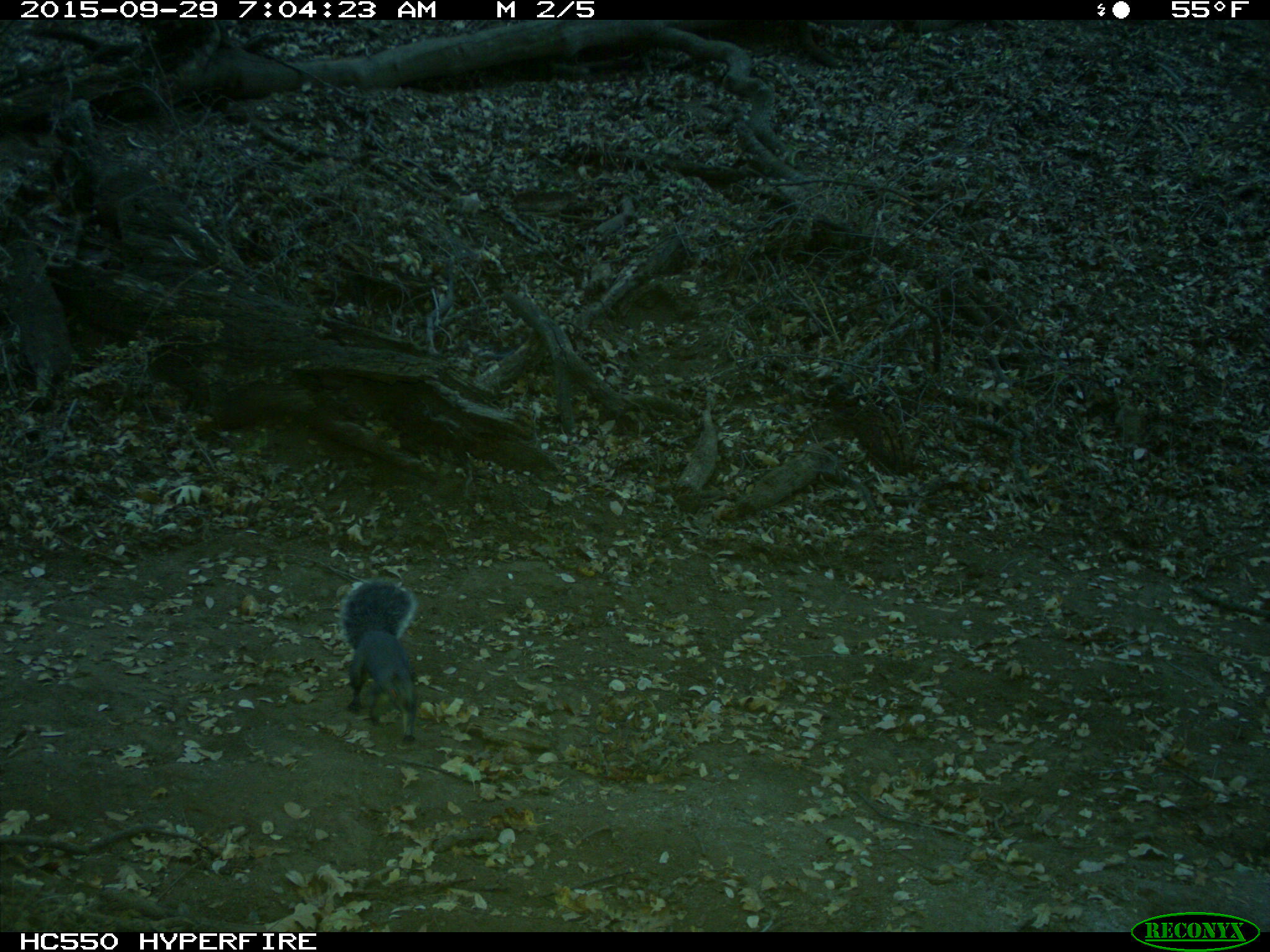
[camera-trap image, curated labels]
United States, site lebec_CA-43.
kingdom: Animalia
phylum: Chordata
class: Mammalia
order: Rodentia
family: Sciuridae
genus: Sciurus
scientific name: Sciurus carolinensis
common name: eastern gray squirrel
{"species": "Sciurus carolinensis (eastern gray squirrel)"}